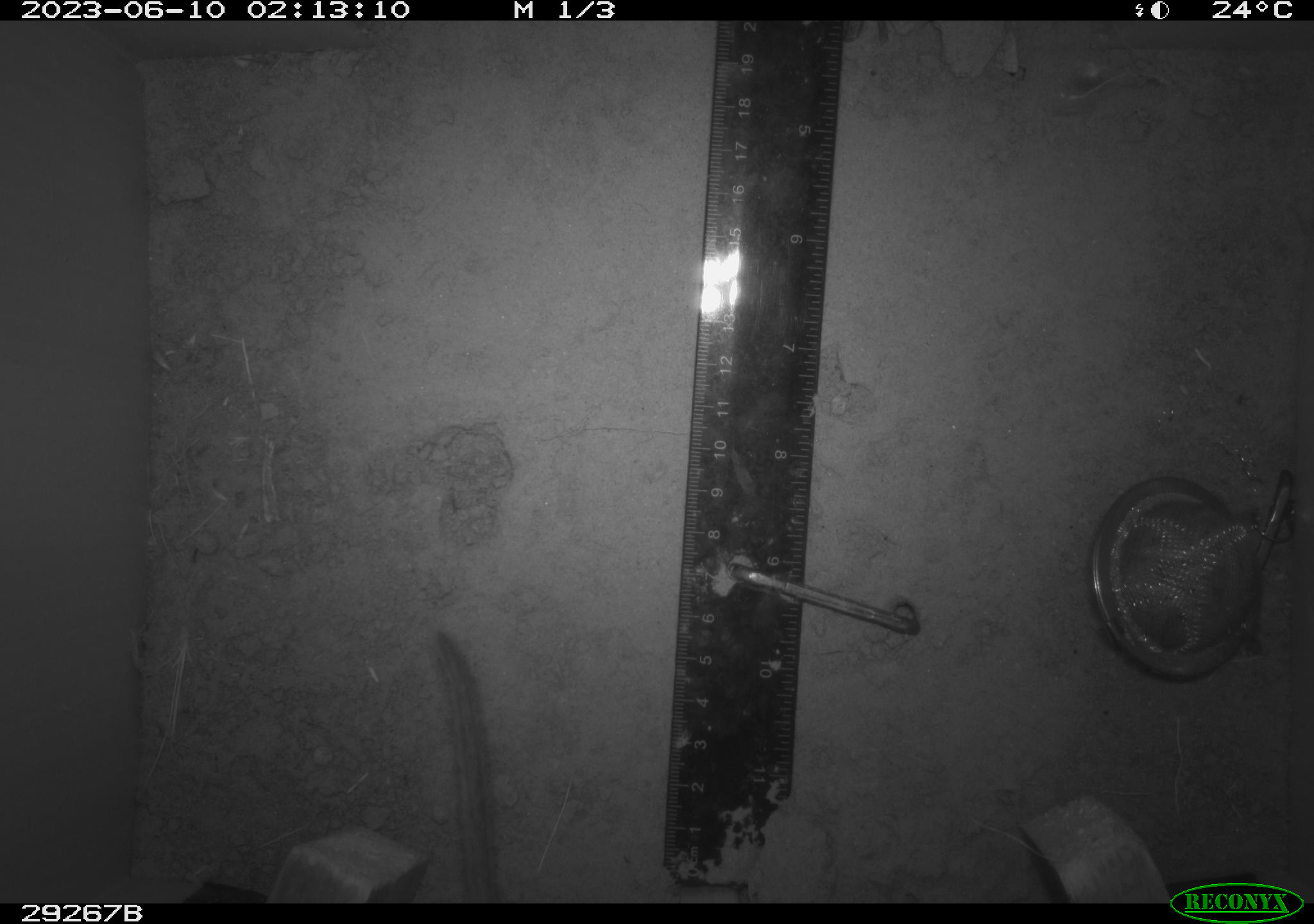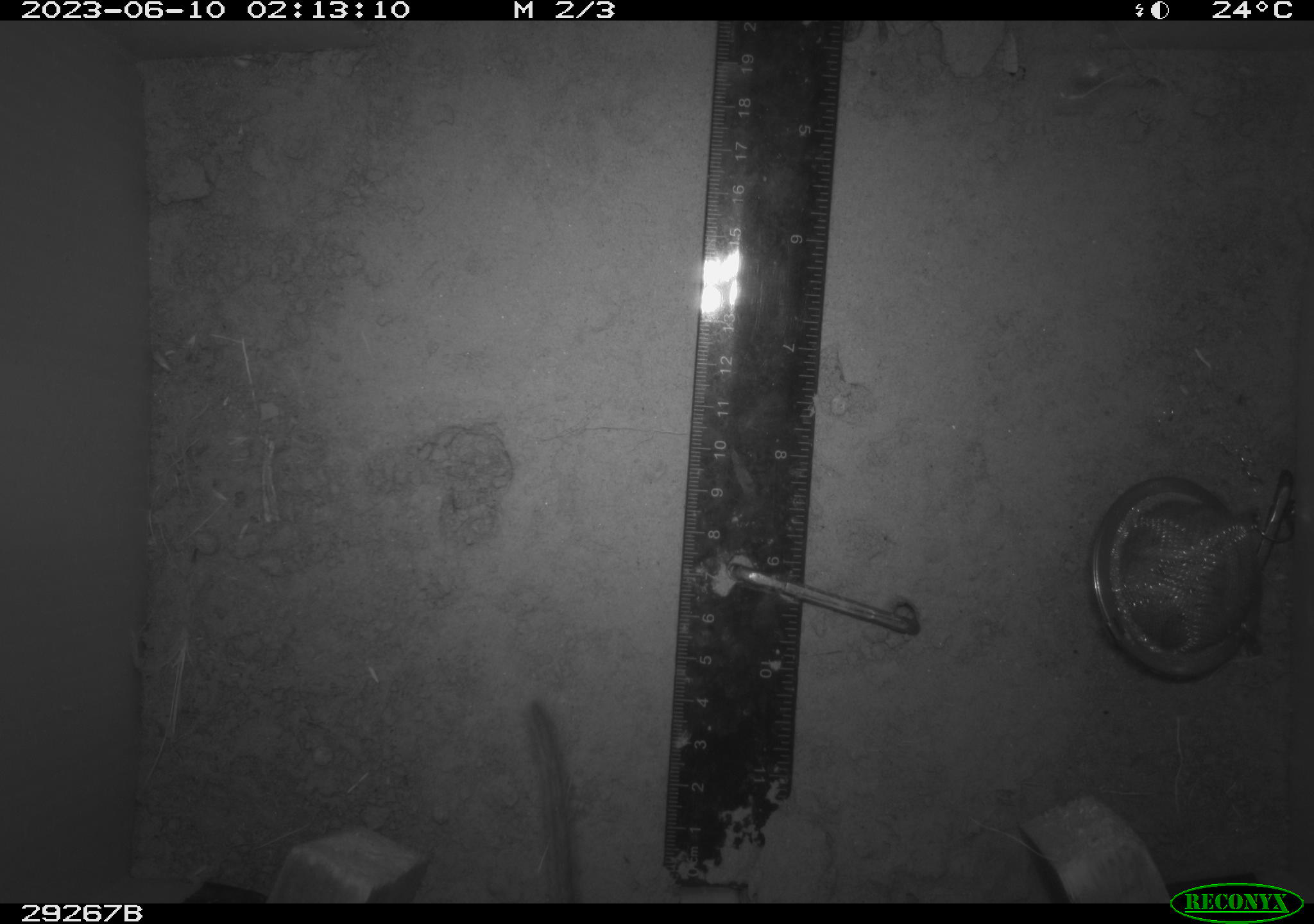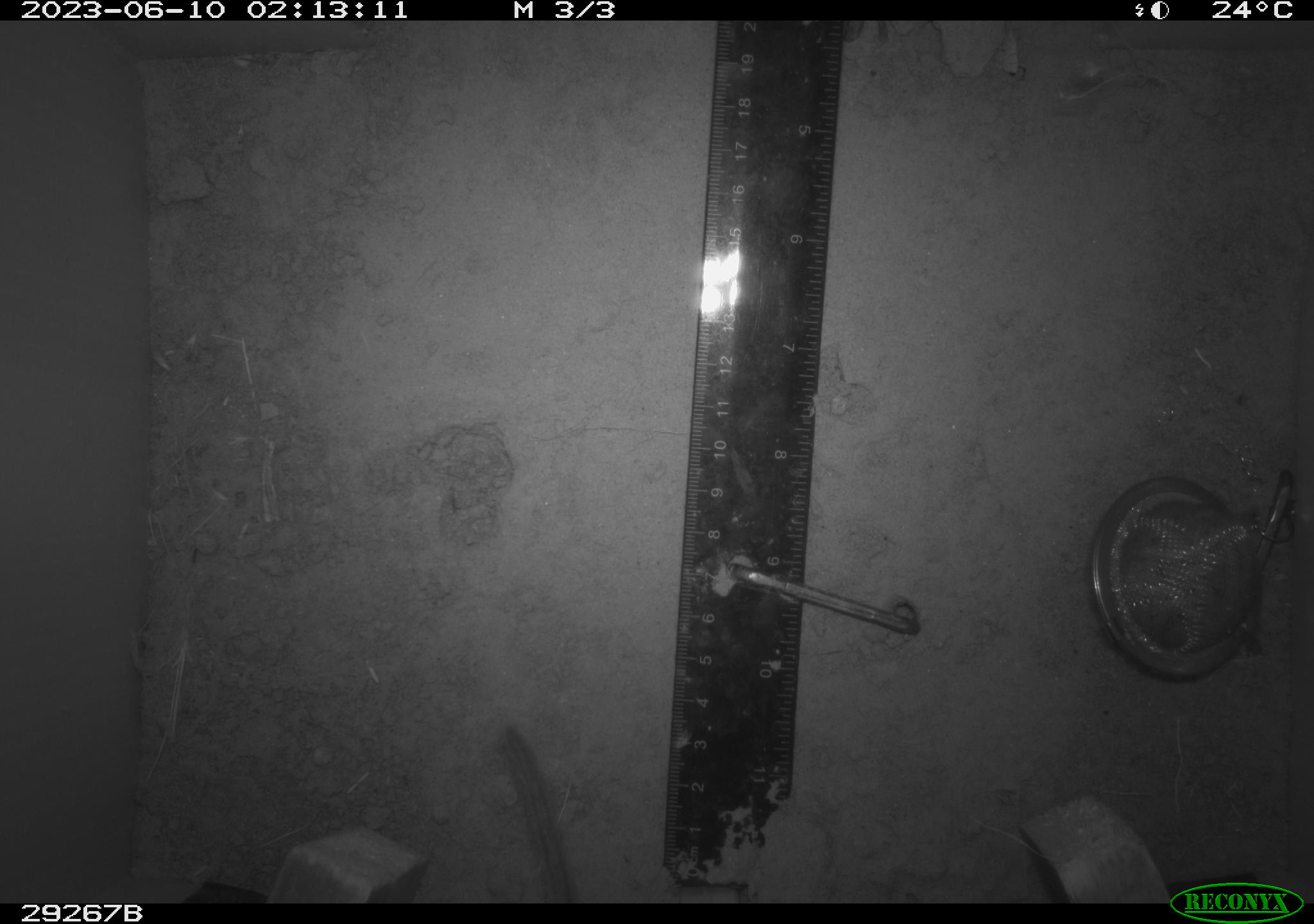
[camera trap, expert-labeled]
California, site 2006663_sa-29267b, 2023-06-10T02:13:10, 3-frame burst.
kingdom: Animalia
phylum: Chordata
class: Mammalia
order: Rodentia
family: Cricetidae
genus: Neotoma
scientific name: Neotoma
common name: pack rat or woodrat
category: neotoma species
Neotoma species (pack rat or woodrat) (Neotoma).